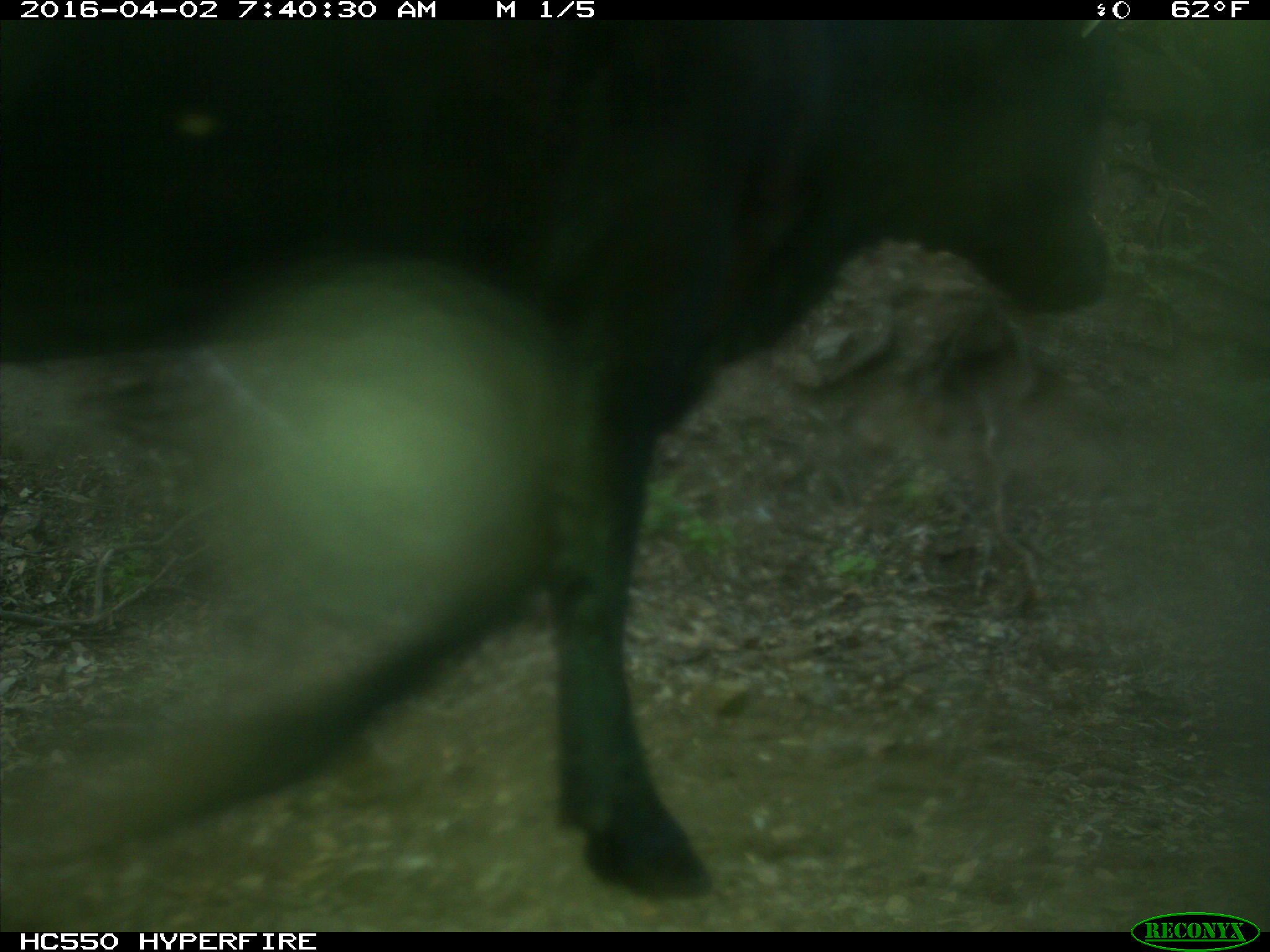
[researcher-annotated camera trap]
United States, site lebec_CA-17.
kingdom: Animalia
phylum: Chordata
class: Mammalia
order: Artiodactyla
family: Bovidae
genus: Bos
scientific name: Bos taurus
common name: domestic cow